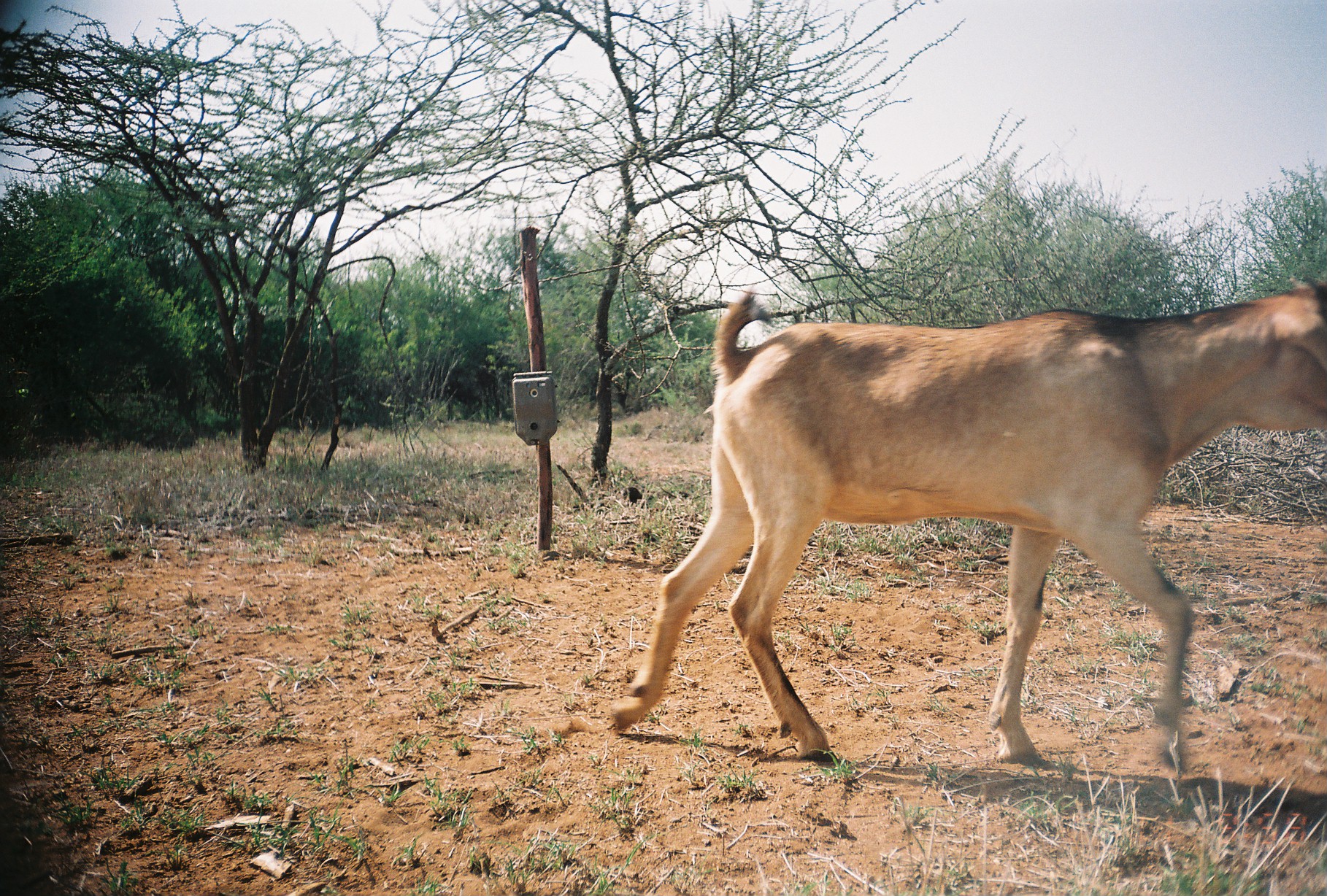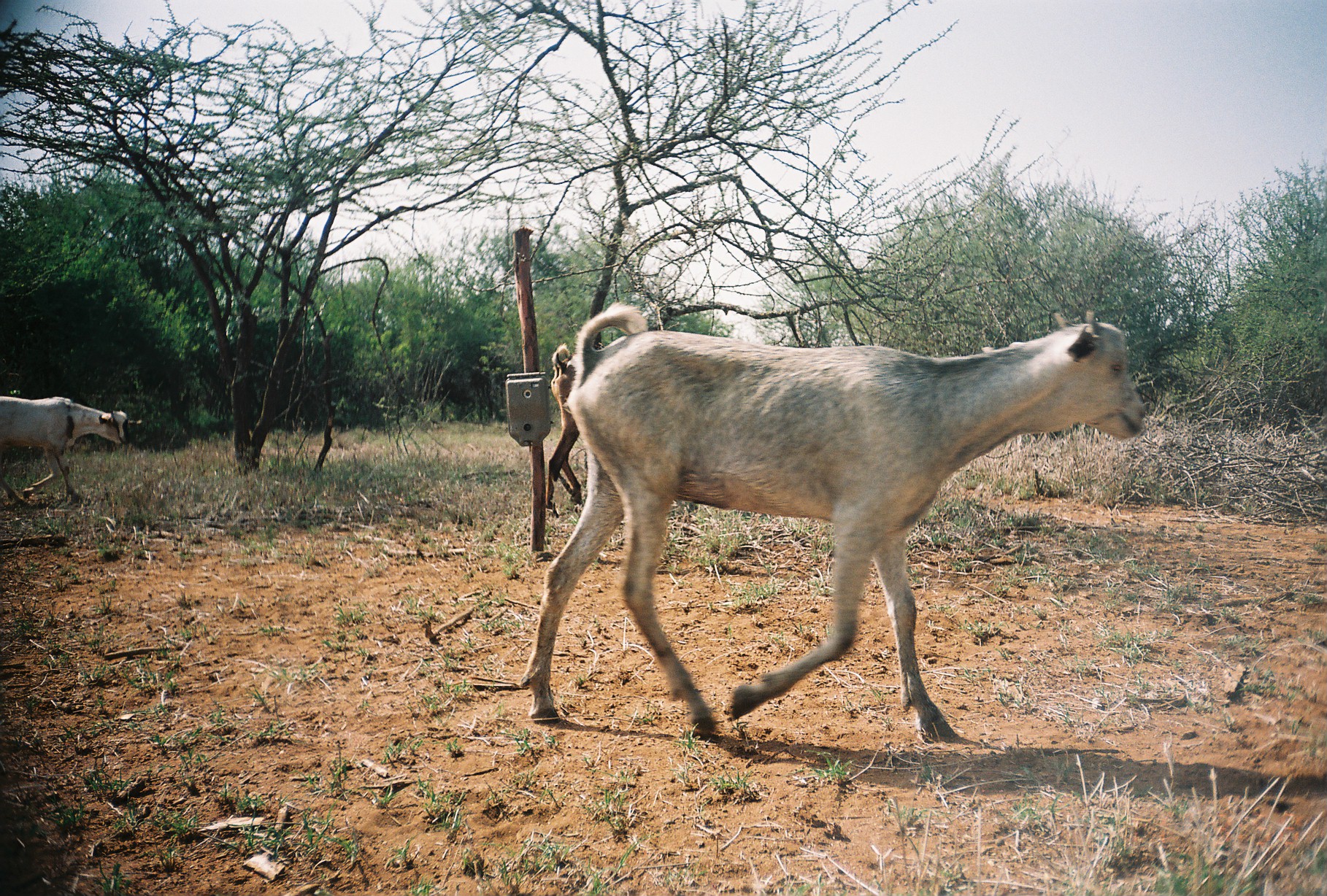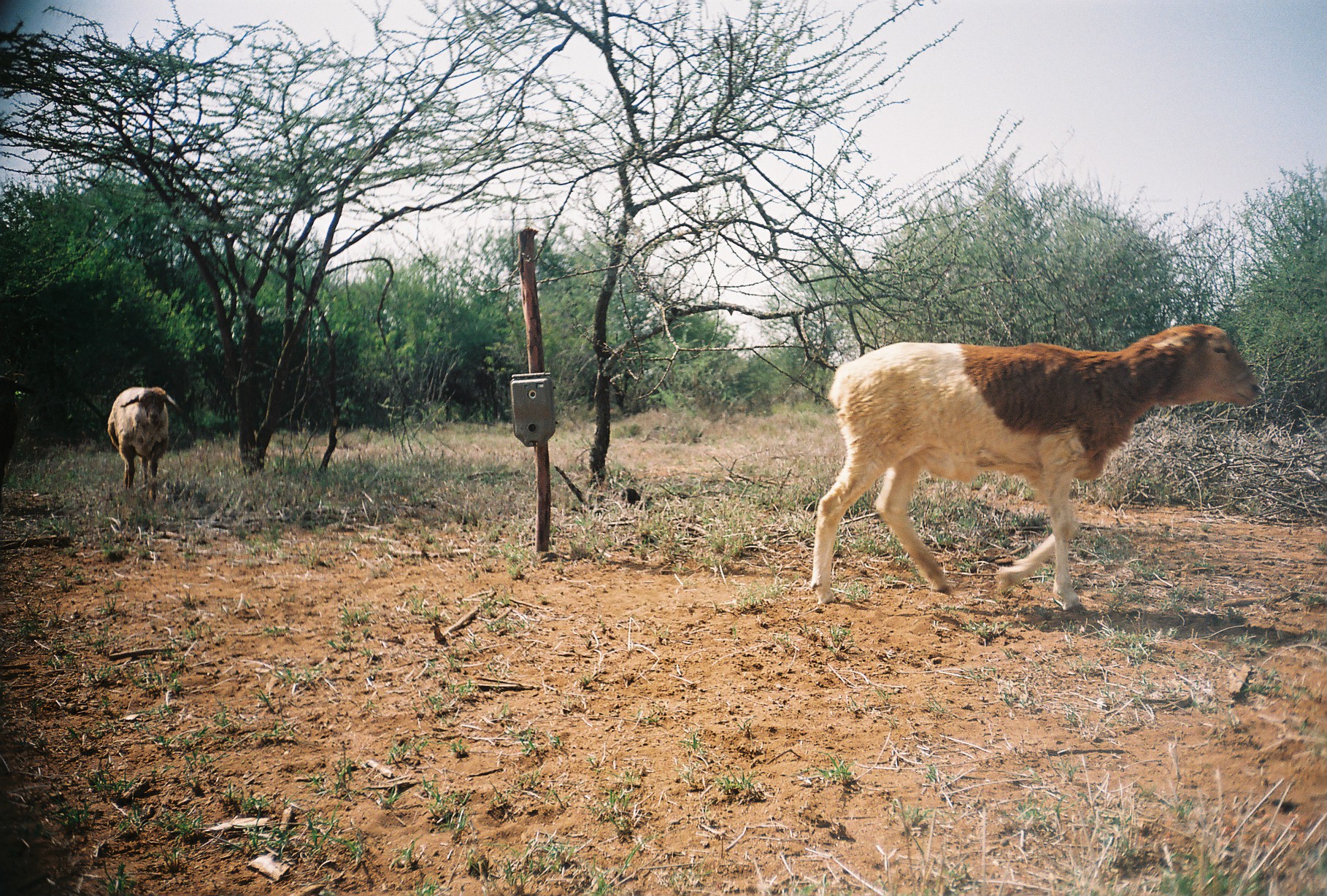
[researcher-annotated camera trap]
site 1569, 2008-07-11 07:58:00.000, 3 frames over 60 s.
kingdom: Animalia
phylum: Chordata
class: Mammalia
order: Artiodactyla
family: Bovidae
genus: Capra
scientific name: Capra aegagrus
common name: wild goat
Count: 1.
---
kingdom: Animalia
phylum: Chordata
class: Mammalia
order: Artiodactyla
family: Bovidae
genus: Ovis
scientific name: Ovis aries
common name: domestic sheep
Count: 2.